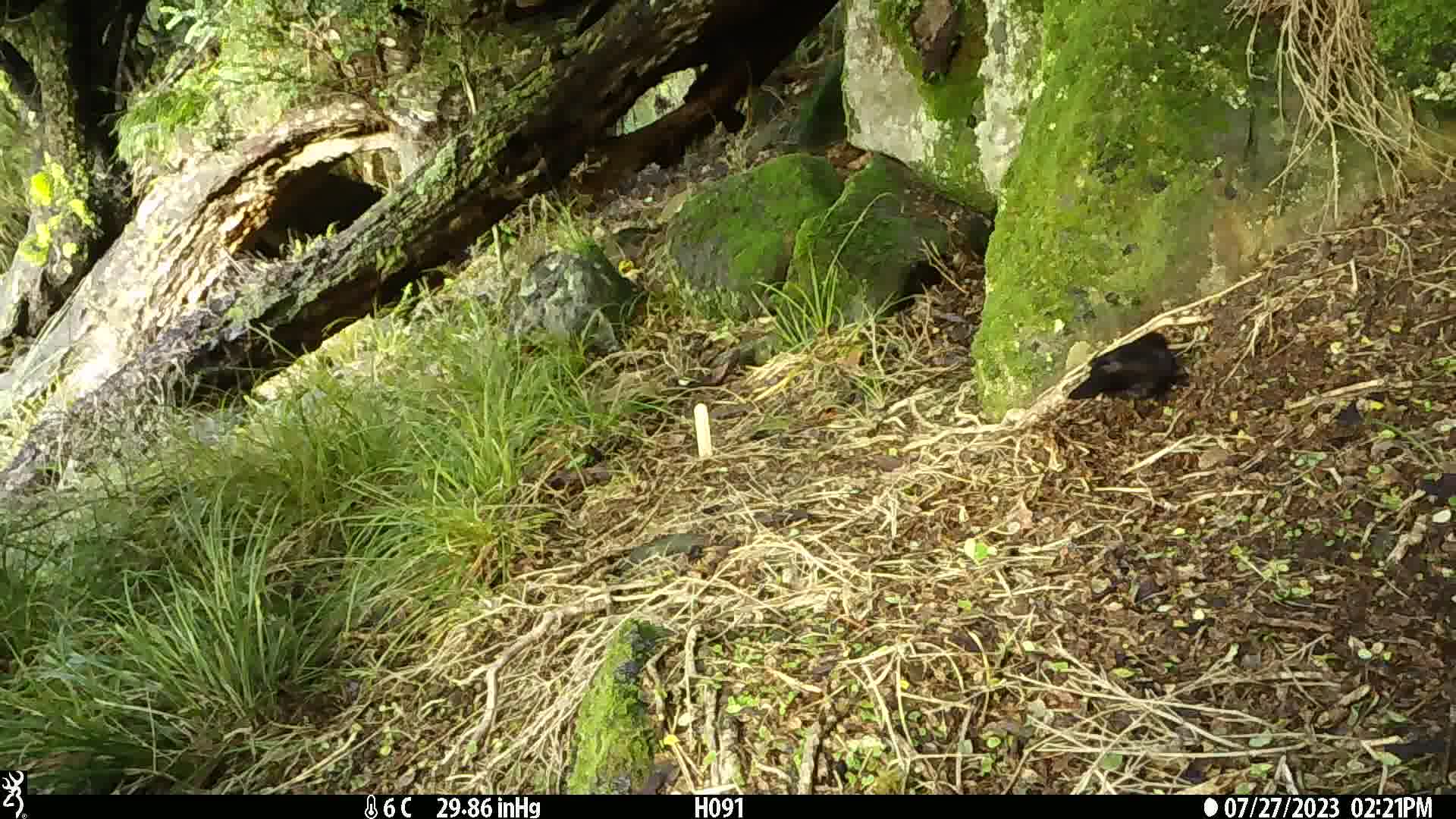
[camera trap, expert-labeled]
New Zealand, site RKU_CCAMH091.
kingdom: Animalia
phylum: Chordata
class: Aves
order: Passeriformes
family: Turdidae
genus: Turdus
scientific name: Turdus merula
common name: eurasian blackbird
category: blackbird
Blackbird (eurasian blackbird) (Turdus merula).